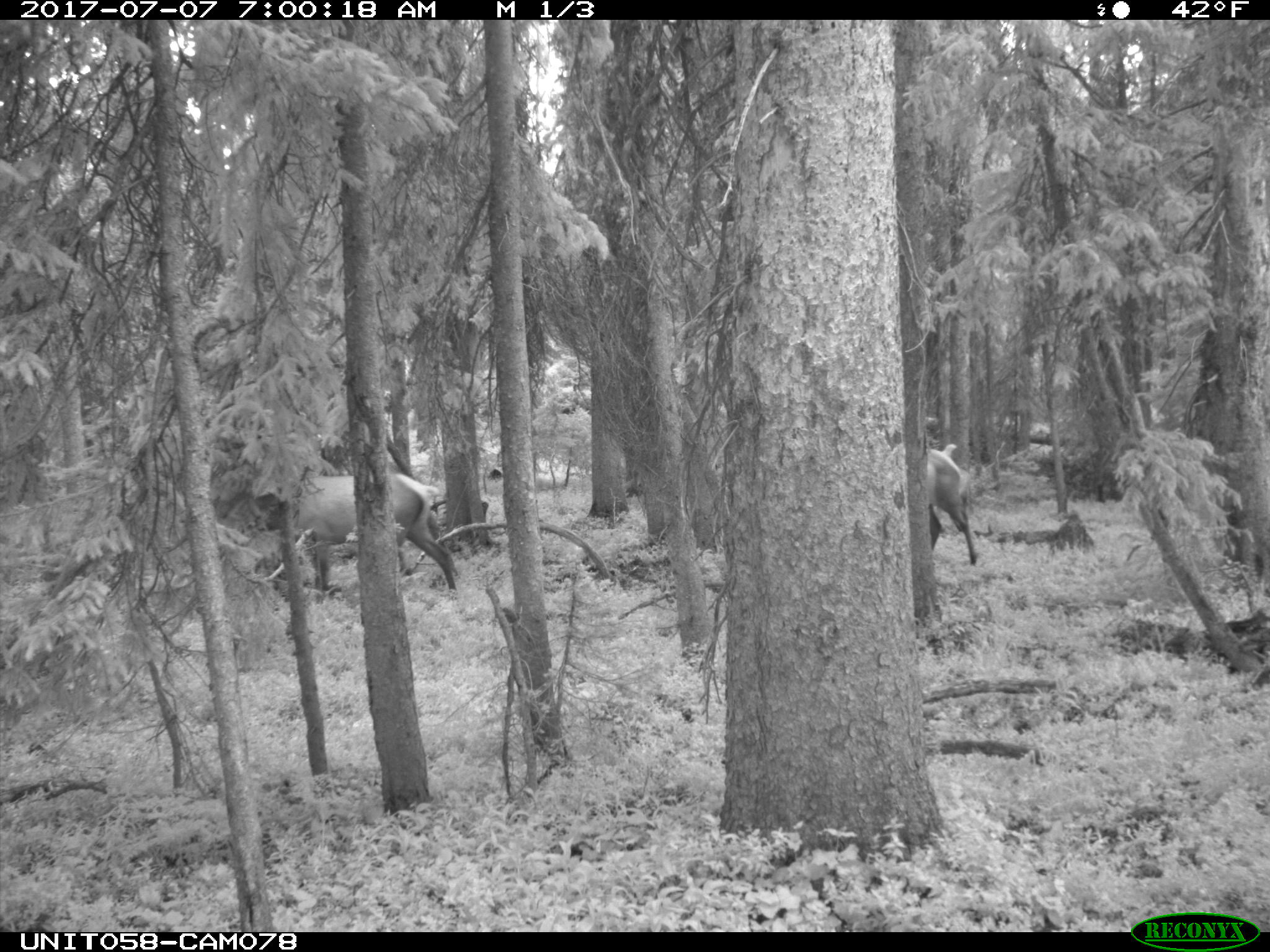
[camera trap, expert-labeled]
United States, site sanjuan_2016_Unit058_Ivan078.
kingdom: Animalia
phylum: Chordata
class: Mammalia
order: Artiodactyla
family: Cervidae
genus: Cervus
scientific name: Cervus elaphus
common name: red deer